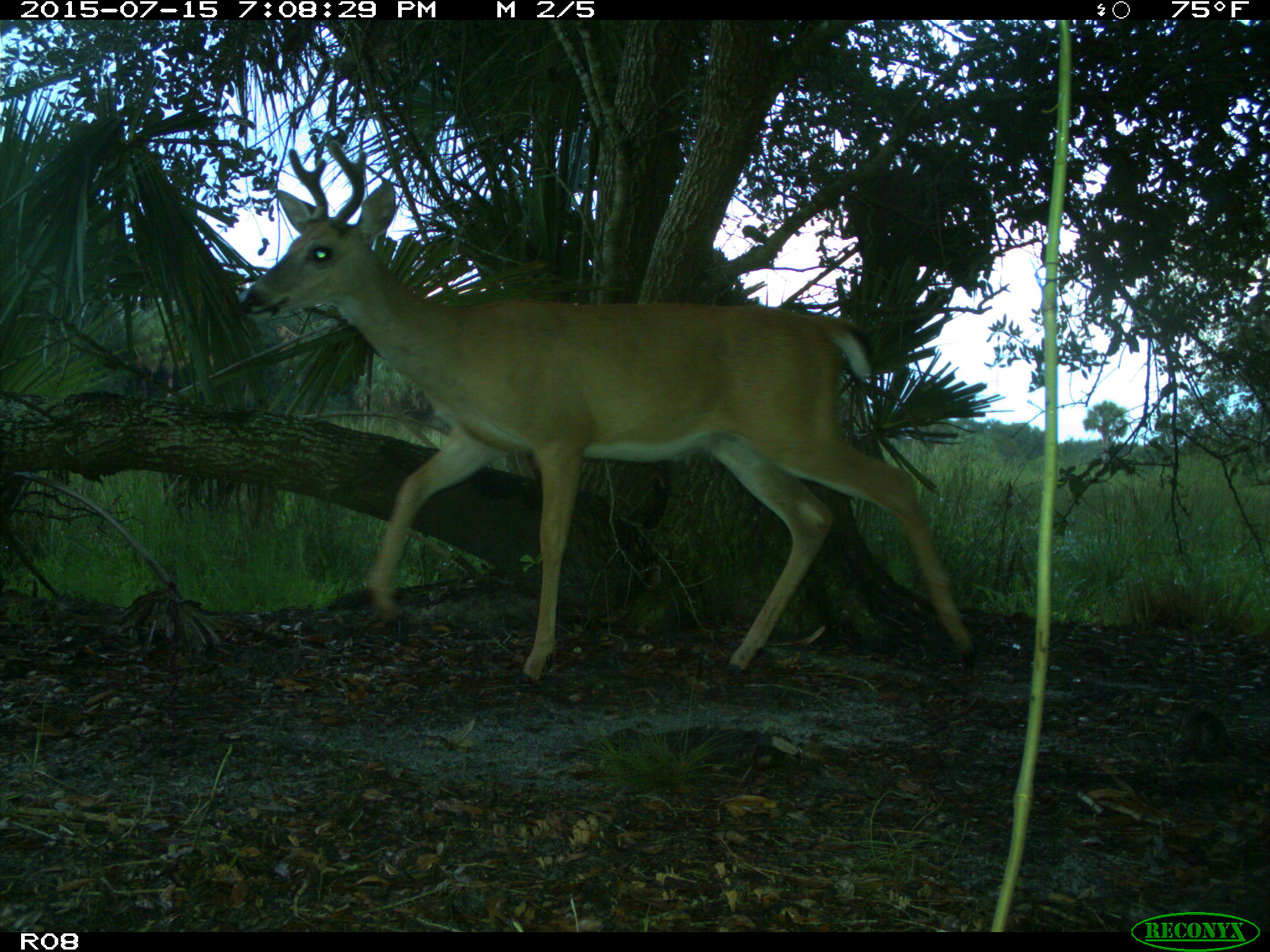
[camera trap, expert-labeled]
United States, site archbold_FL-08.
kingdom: Animalia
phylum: Chordata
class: Mammalia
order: Artiodactyla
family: Cervidae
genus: Odocoileus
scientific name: Odocoileus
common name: deer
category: unidentified deer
Unidentified deer (deer) (Odocoileus).